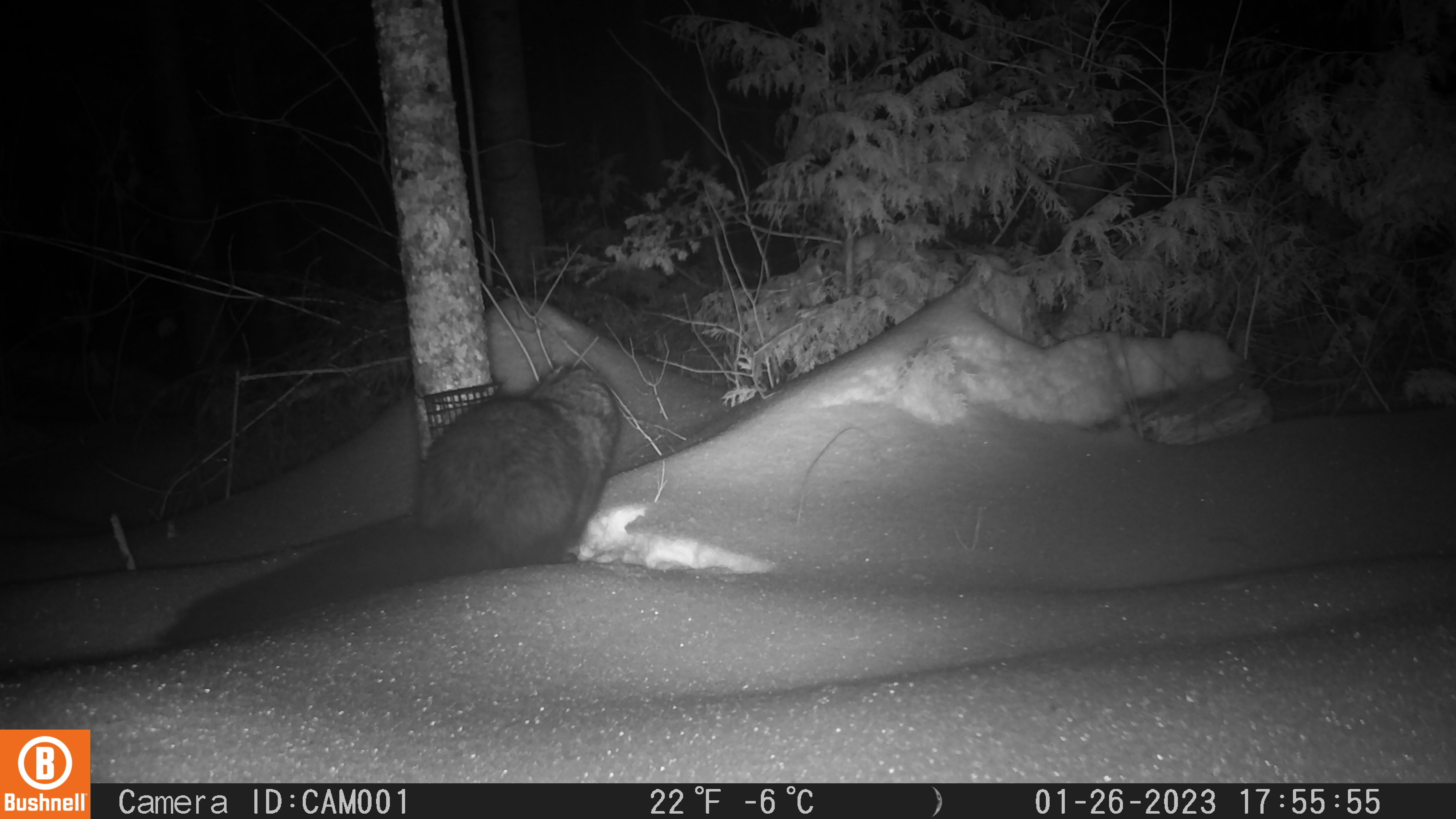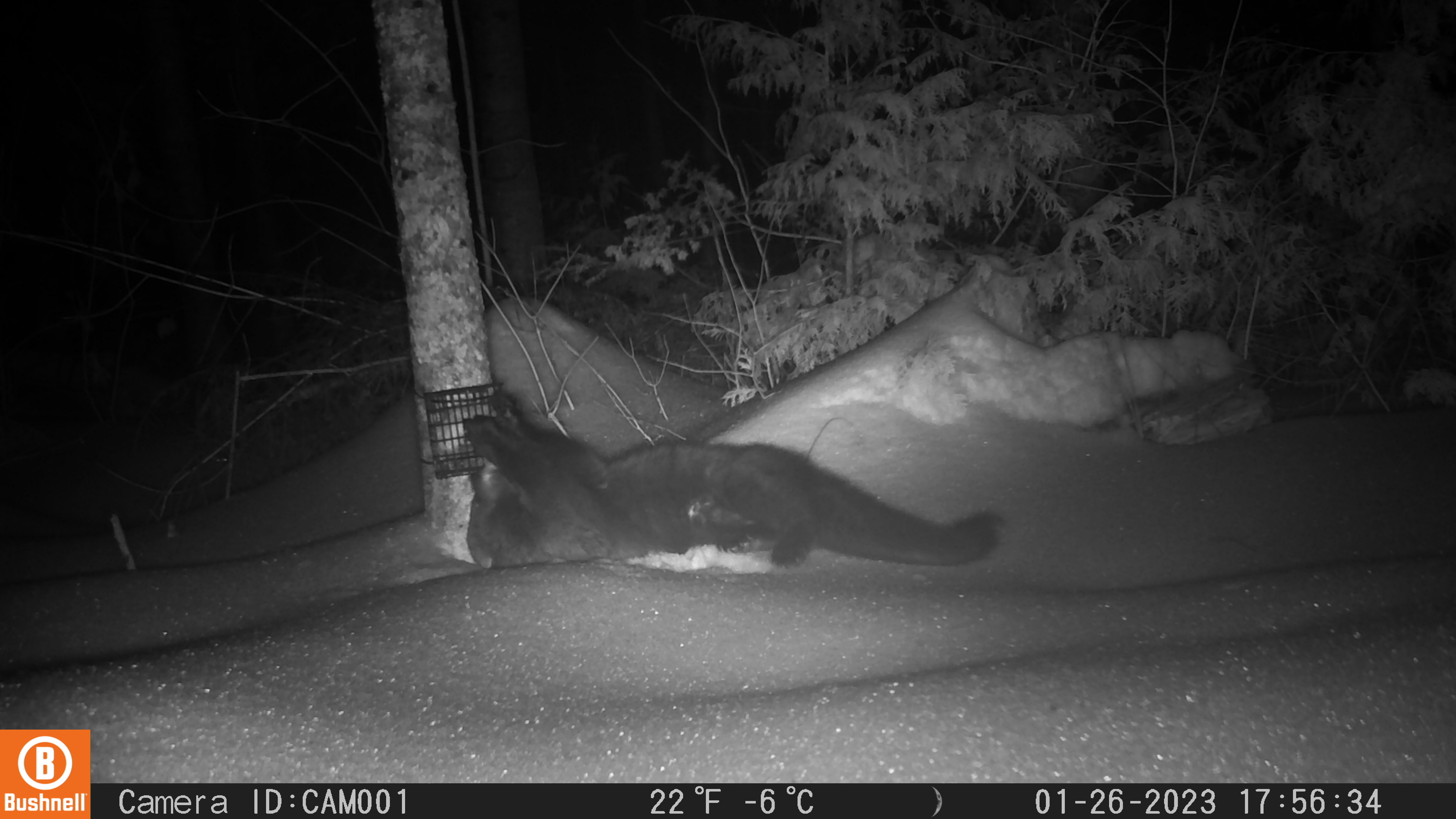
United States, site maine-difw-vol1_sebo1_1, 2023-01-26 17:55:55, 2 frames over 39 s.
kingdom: Animalia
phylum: Chordata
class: Mammalia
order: Carnivora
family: Mustelidae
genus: Pekania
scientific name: Pekania pennanti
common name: fisher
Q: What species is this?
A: Fisher (Pekania pennanti).